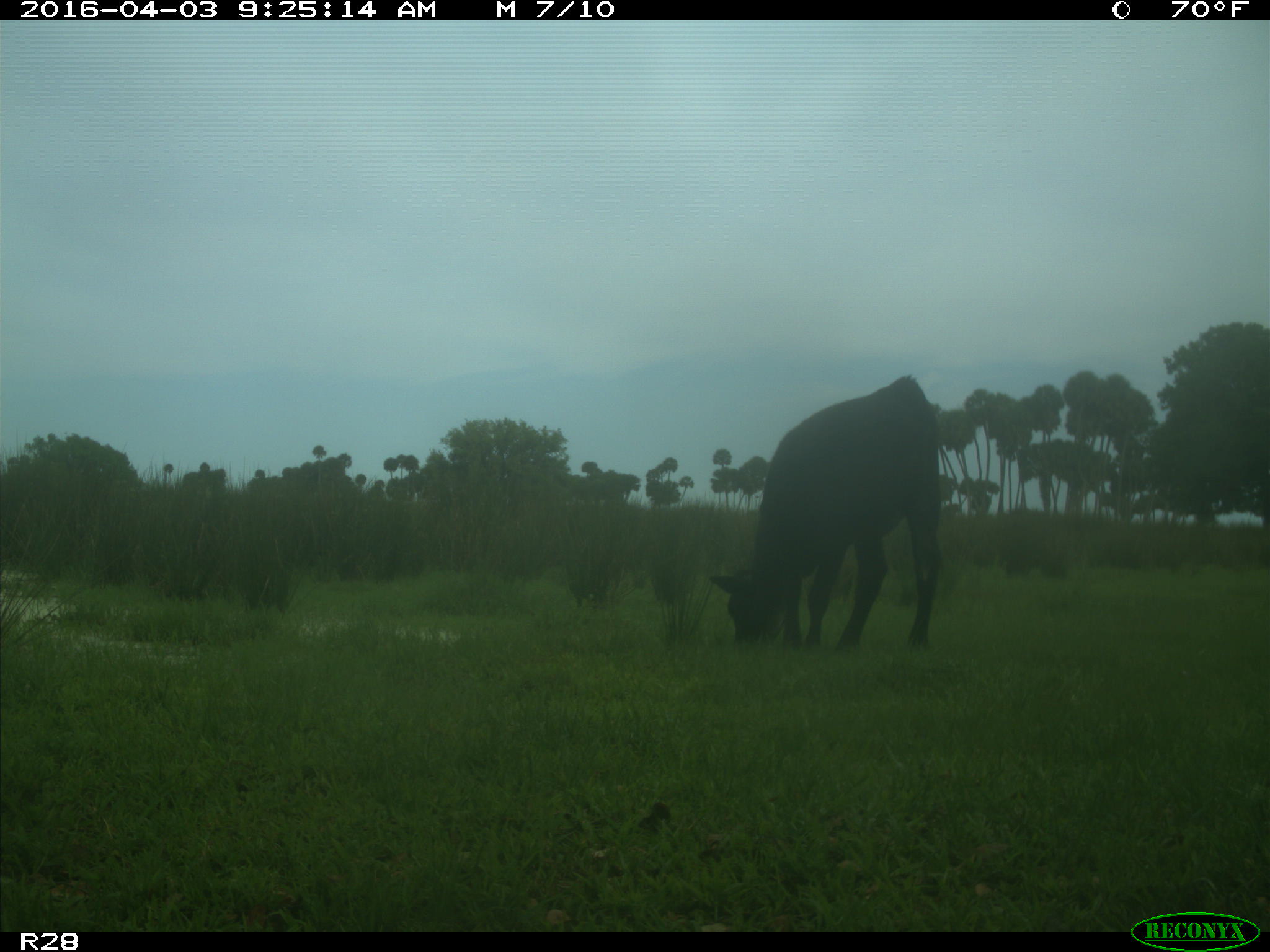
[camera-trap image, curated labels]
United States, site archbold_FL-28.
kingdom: Animalia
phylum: Chordata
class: Mammalia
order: Artiodactyla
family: Bovidae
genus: Bos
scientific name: Bos taurus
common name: domestic cow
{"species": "Bos taurus (domestic cow)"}